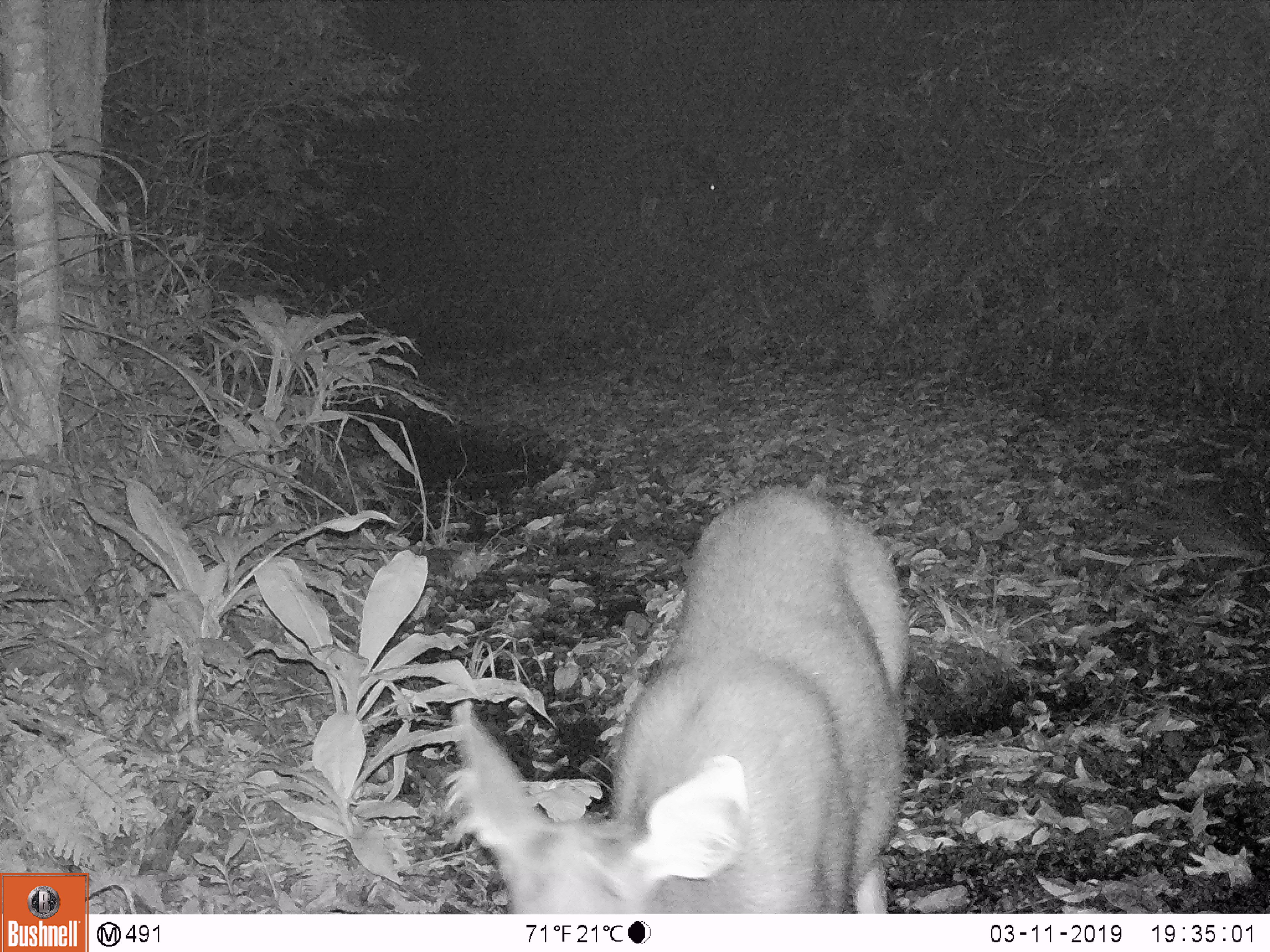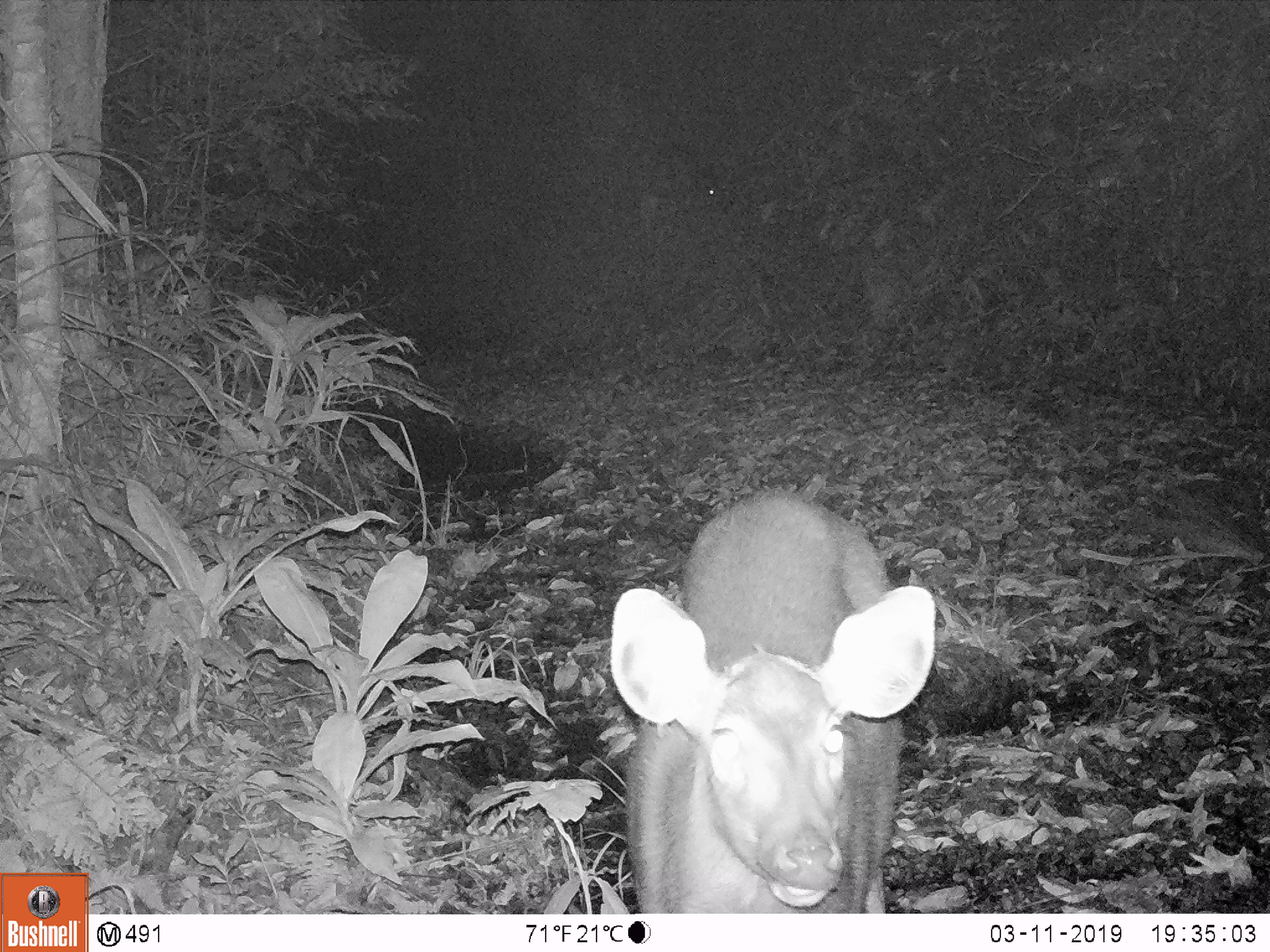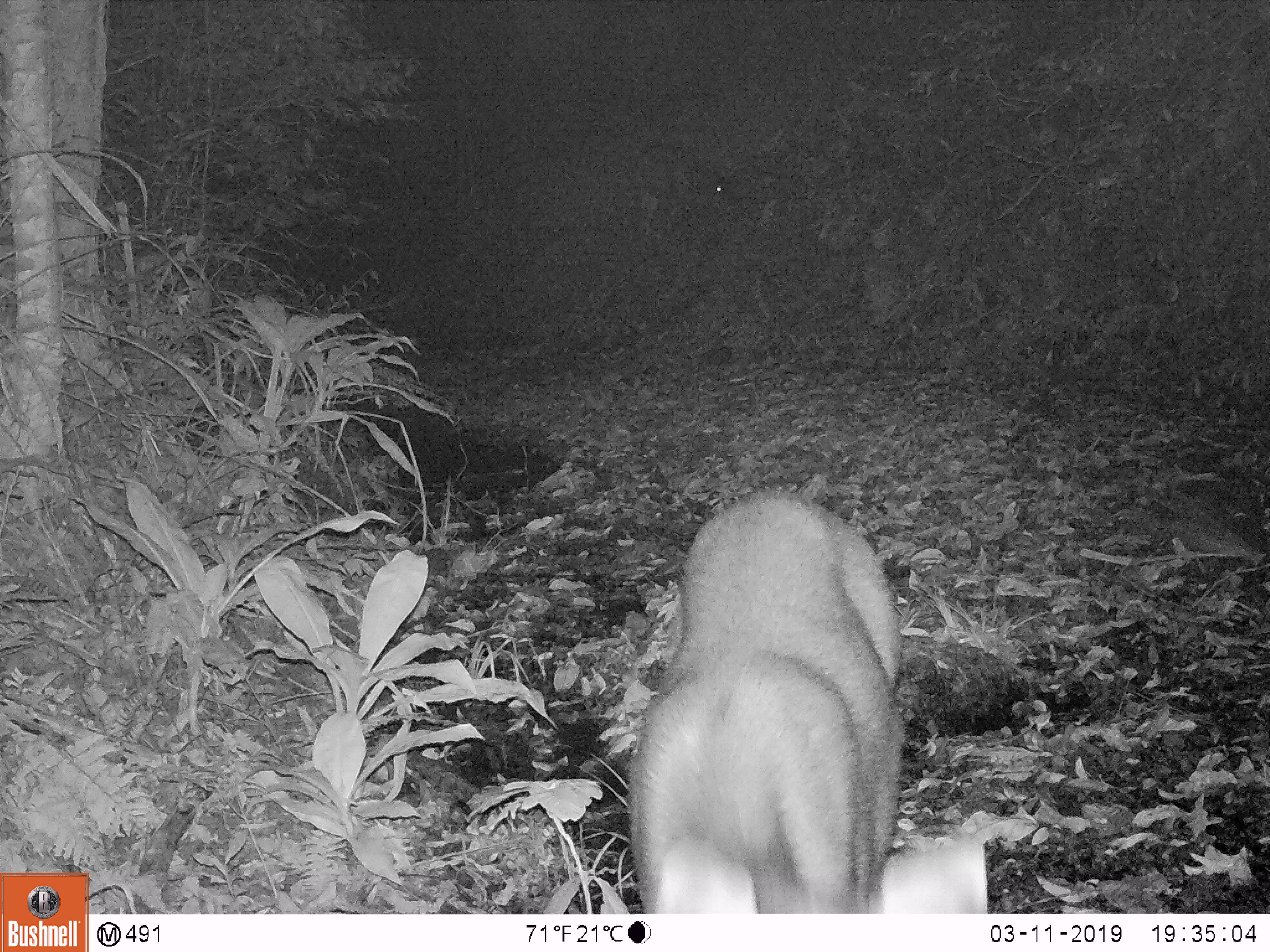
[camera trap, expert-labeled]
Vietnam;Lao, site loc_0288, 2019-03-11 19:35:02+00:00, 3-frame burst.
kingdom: Animalia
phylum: Chordata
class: Mammalia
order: Artiodactyla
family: Cervidae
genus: Rusa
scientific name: Rusa unicolor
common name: sambar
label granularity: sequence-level